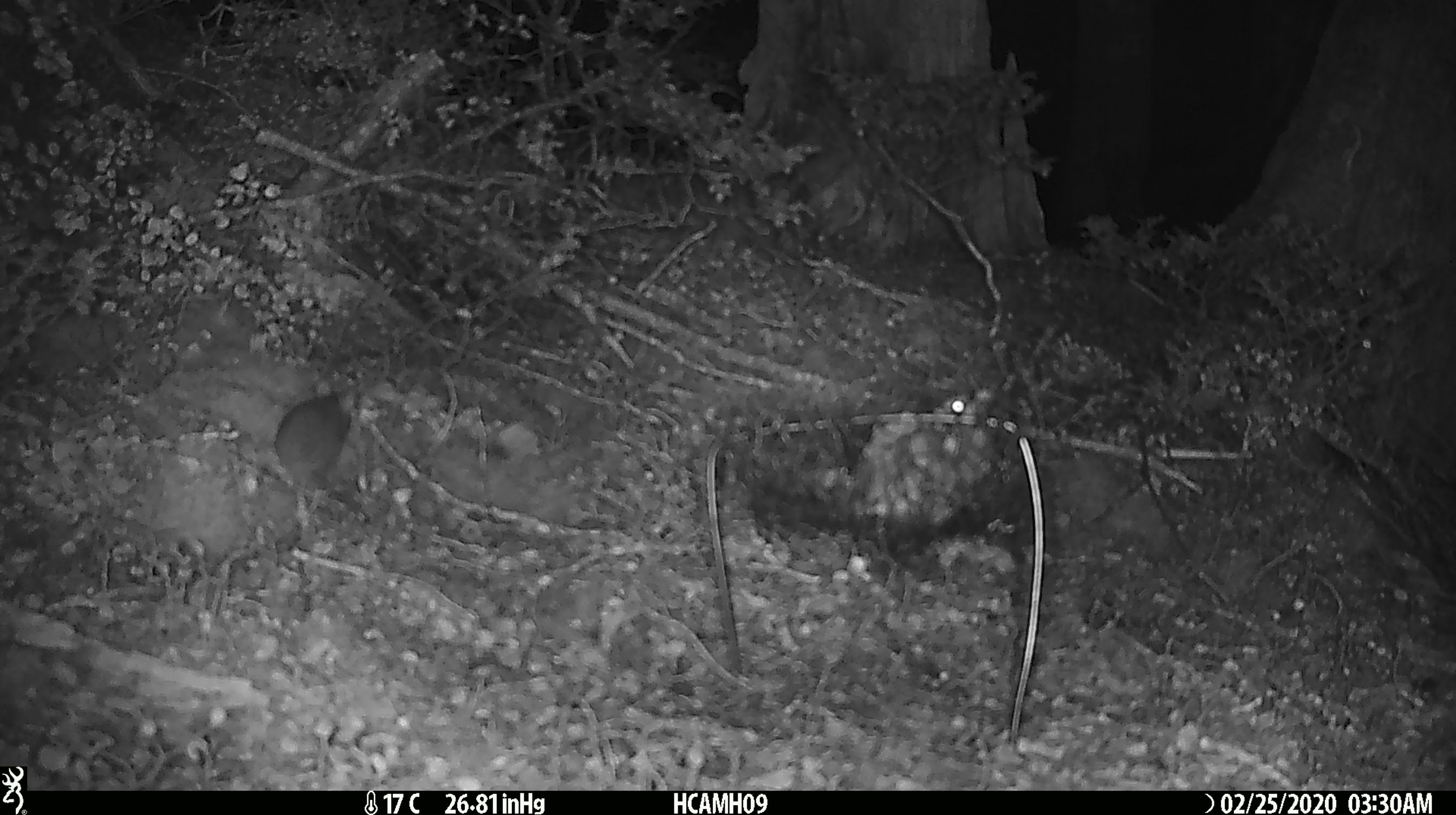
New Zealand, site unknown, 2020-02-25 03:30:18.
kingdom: Animalia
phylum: Chordata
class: Mammalia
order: Rodentia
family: Muridae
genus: Mus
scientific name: Mus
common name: mouse